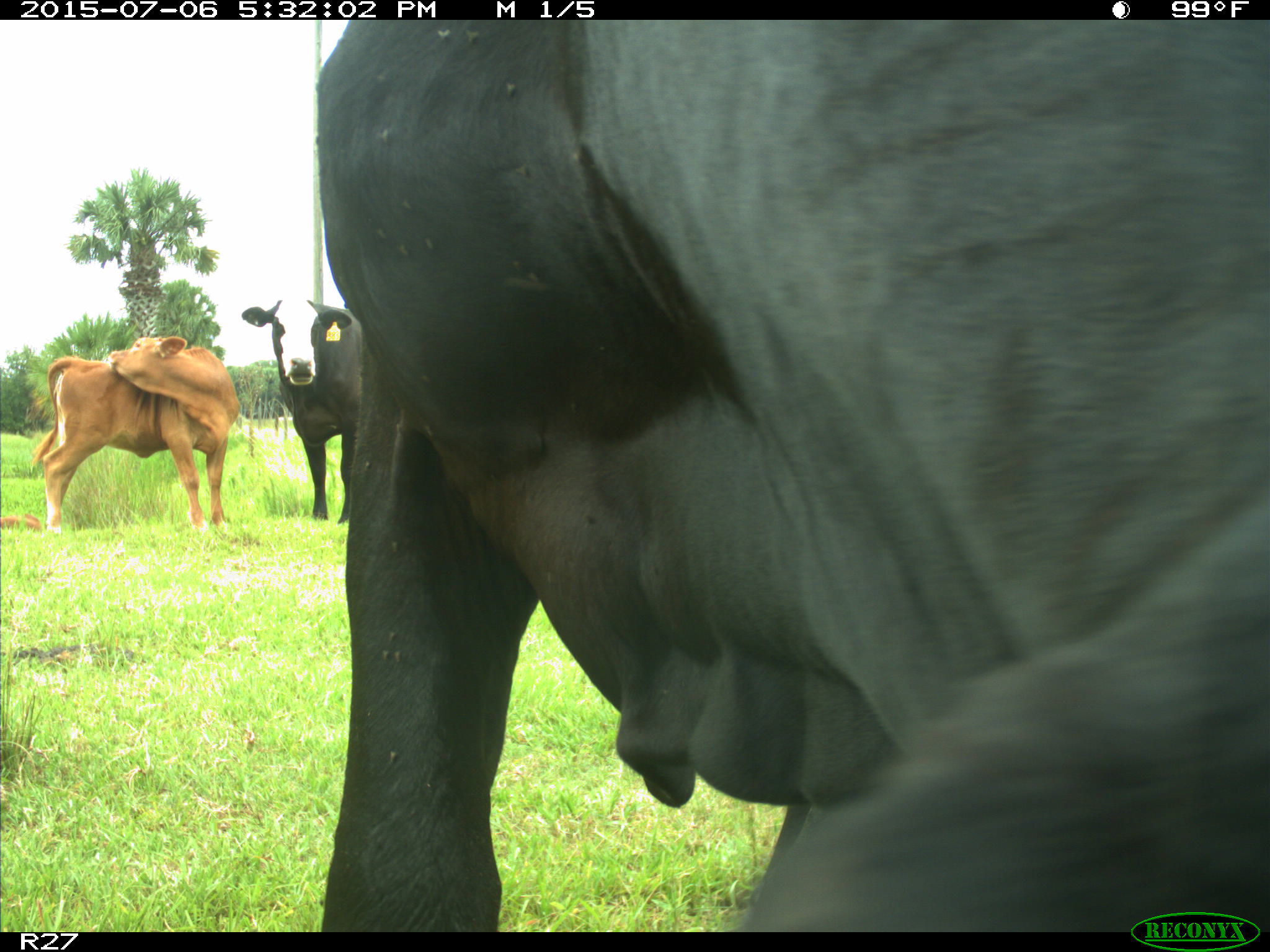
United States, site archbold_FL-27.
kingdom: Animalia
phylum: Chordata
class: Mammalia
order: Artiodactyla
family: Bovidae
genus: Bos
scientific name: Bos taurus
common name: domestic cow